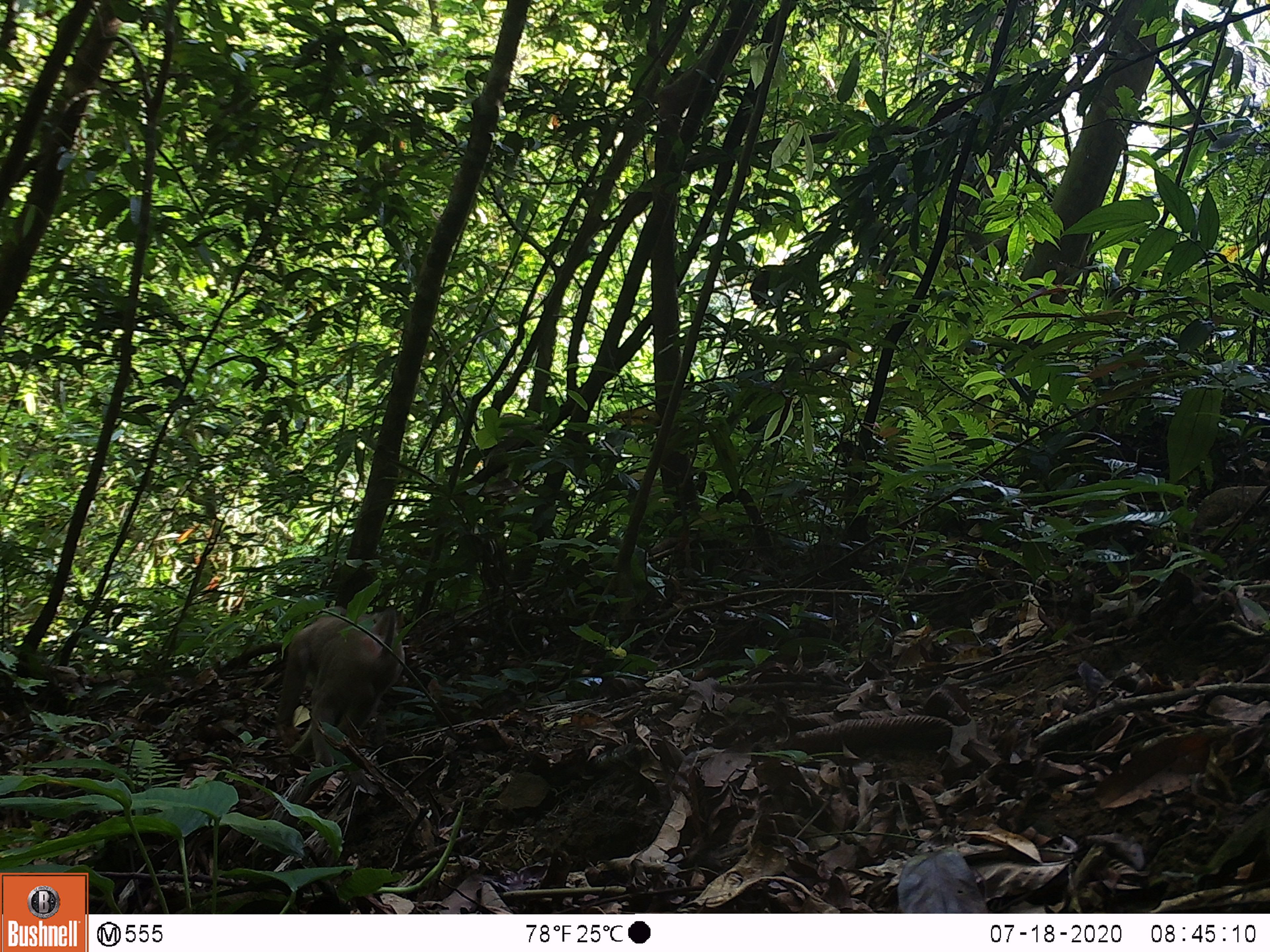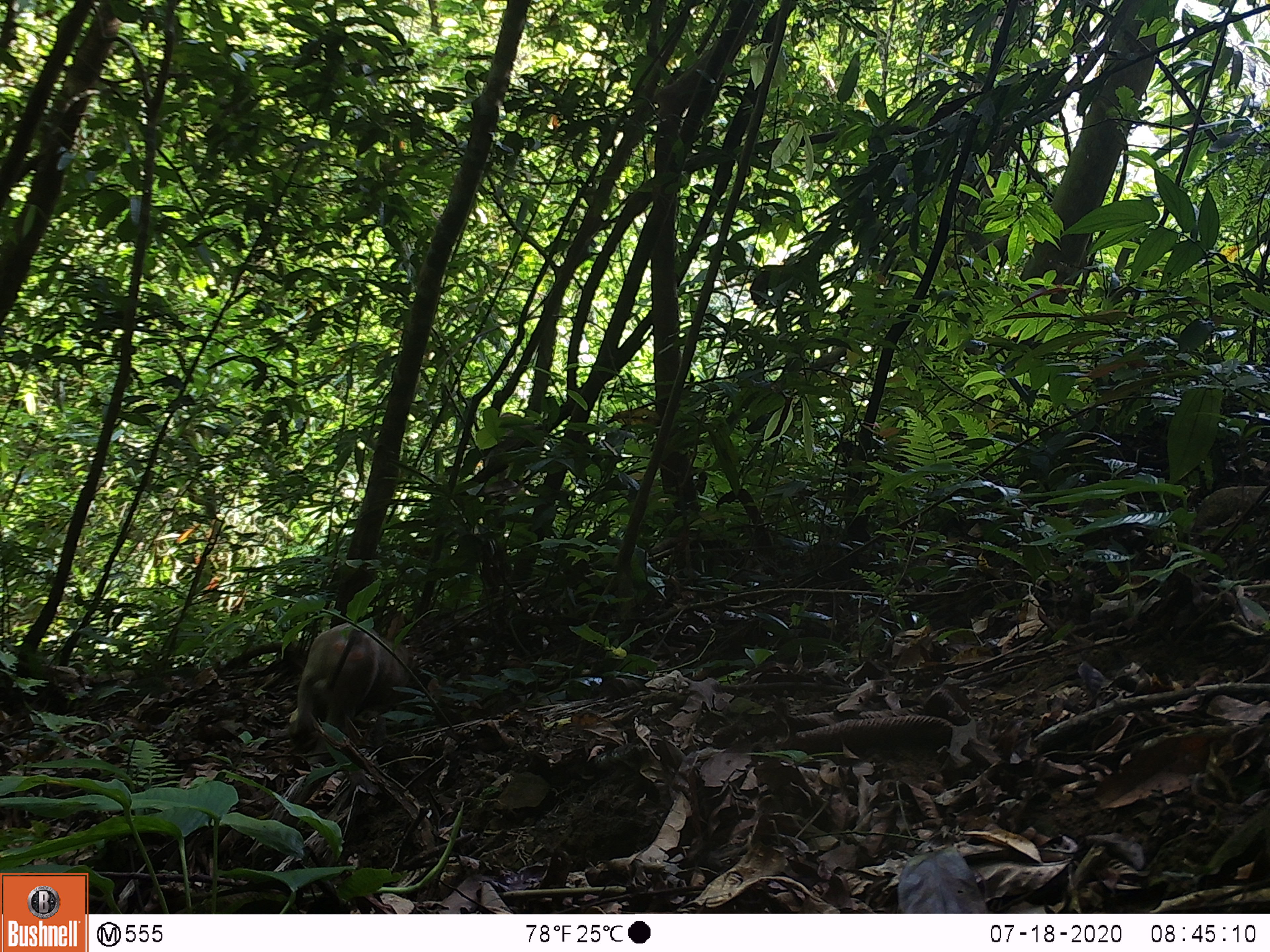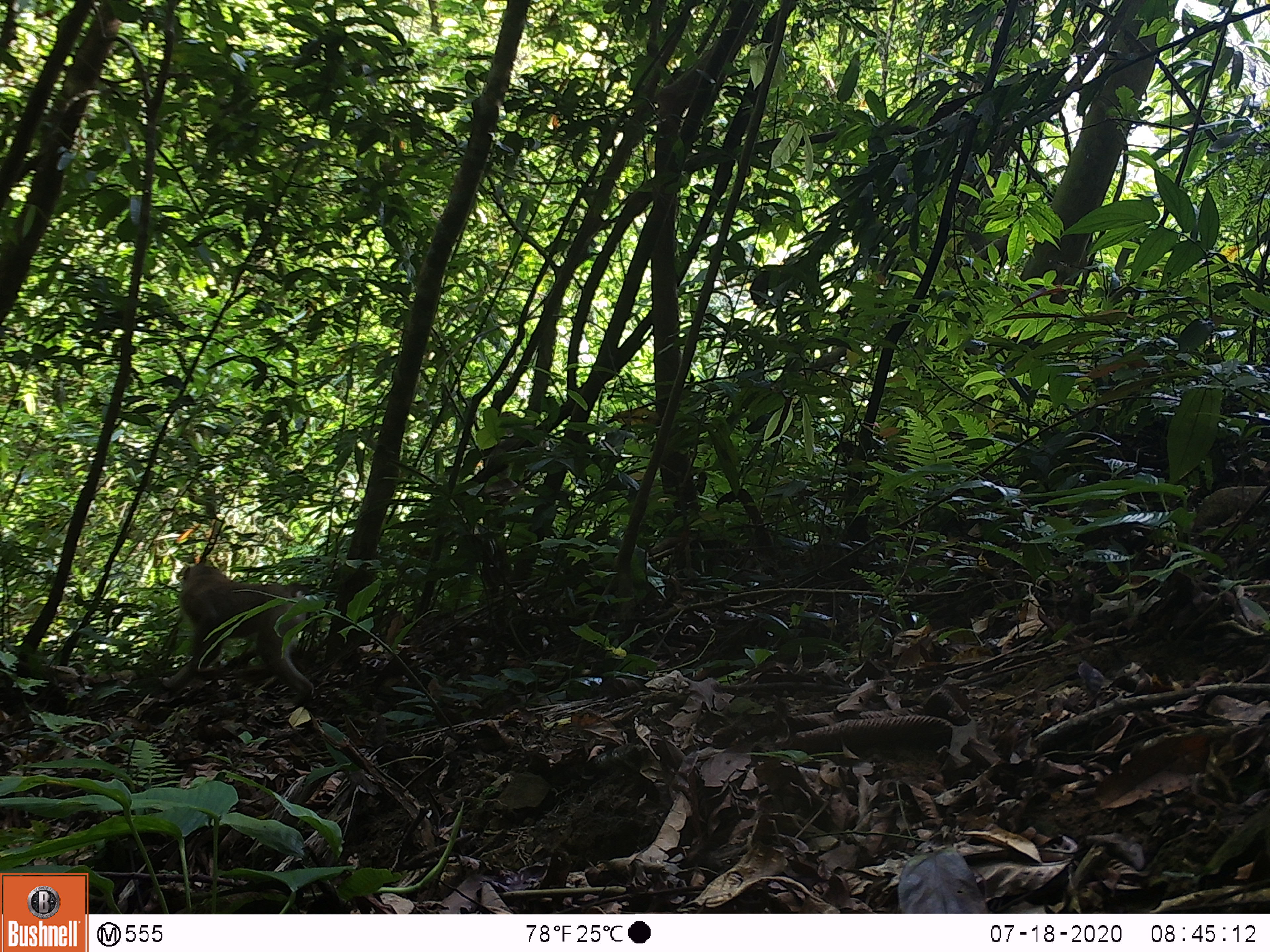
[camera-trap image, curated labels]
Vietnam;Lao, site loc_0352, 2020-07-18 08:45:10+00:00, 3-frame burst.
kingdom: Animalia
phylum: Chordata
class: Mammalia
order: Primates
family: Cercopithecidae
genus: Macaca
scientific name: Macaca nemestrina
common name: pig-tailed macaque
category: pig tailed macaque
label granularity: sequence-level